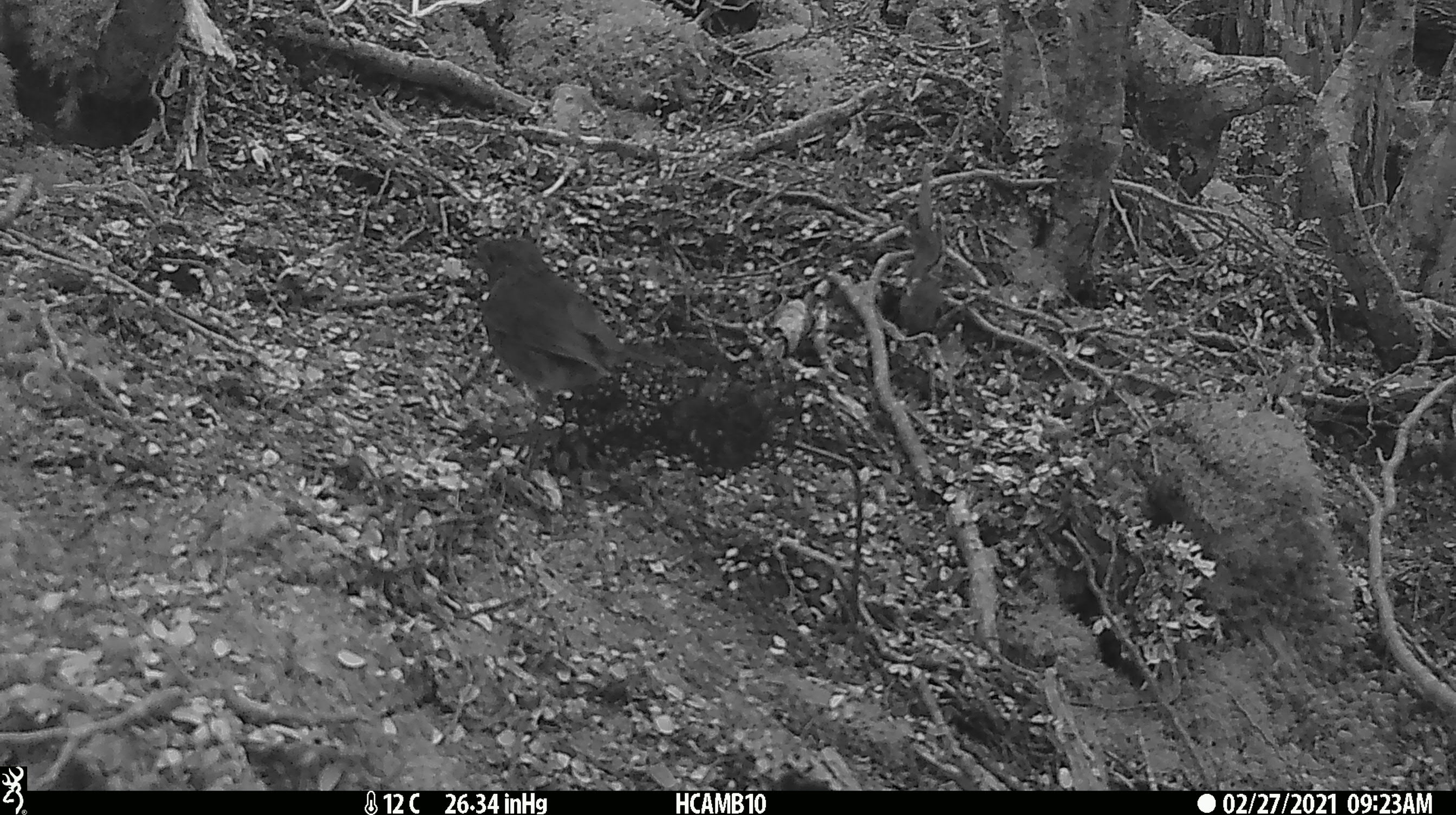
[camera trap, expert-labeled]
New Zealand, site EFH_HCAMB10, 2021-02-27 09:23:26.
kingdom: Animalia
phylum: Chordata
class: Aves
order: Passeriformes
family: Petroicidae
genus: Petroica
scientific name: Petroica australis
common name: new zealand robin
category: robin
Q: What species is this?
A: Robin (new zealand robin) (Petroica australis).